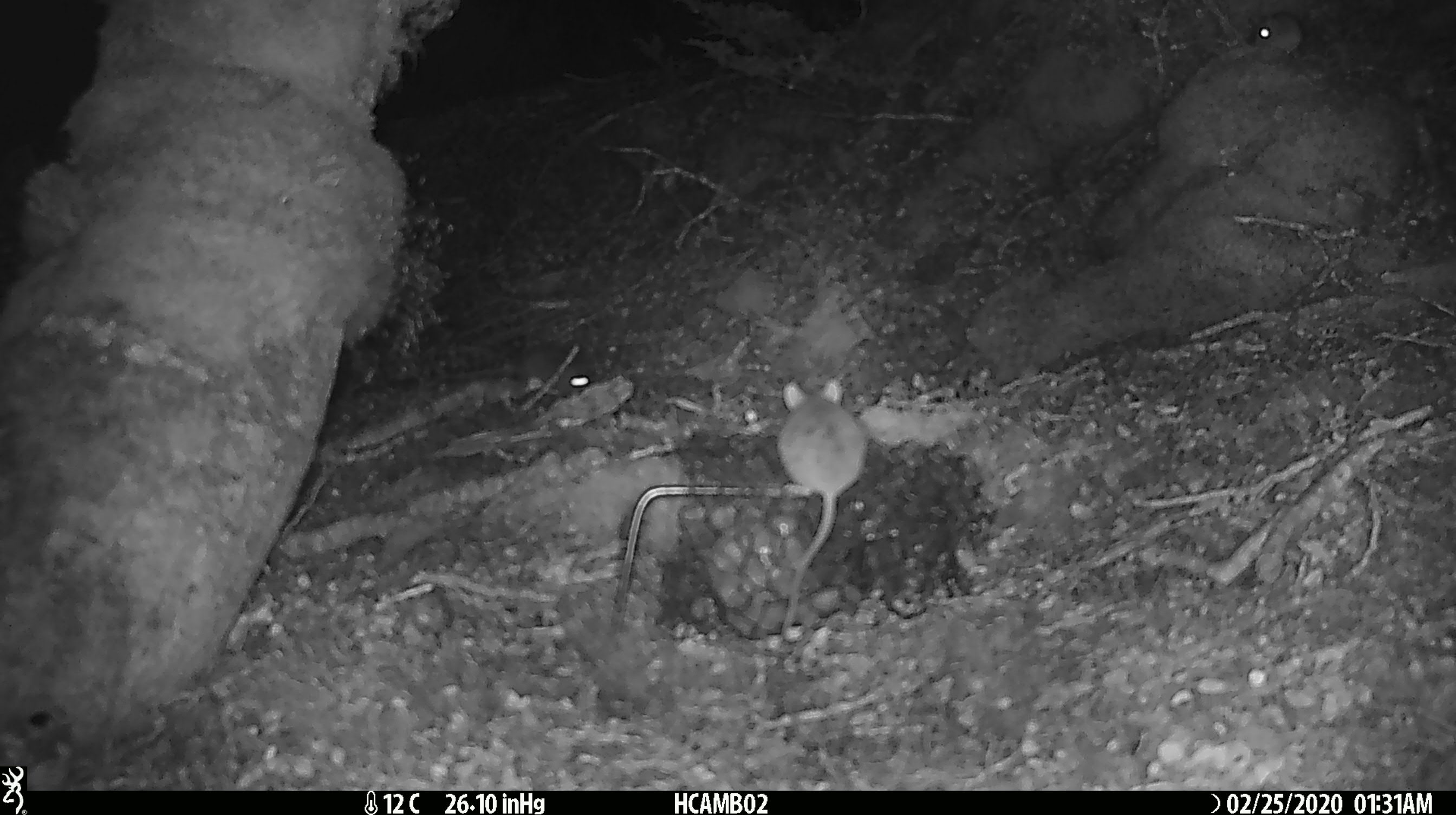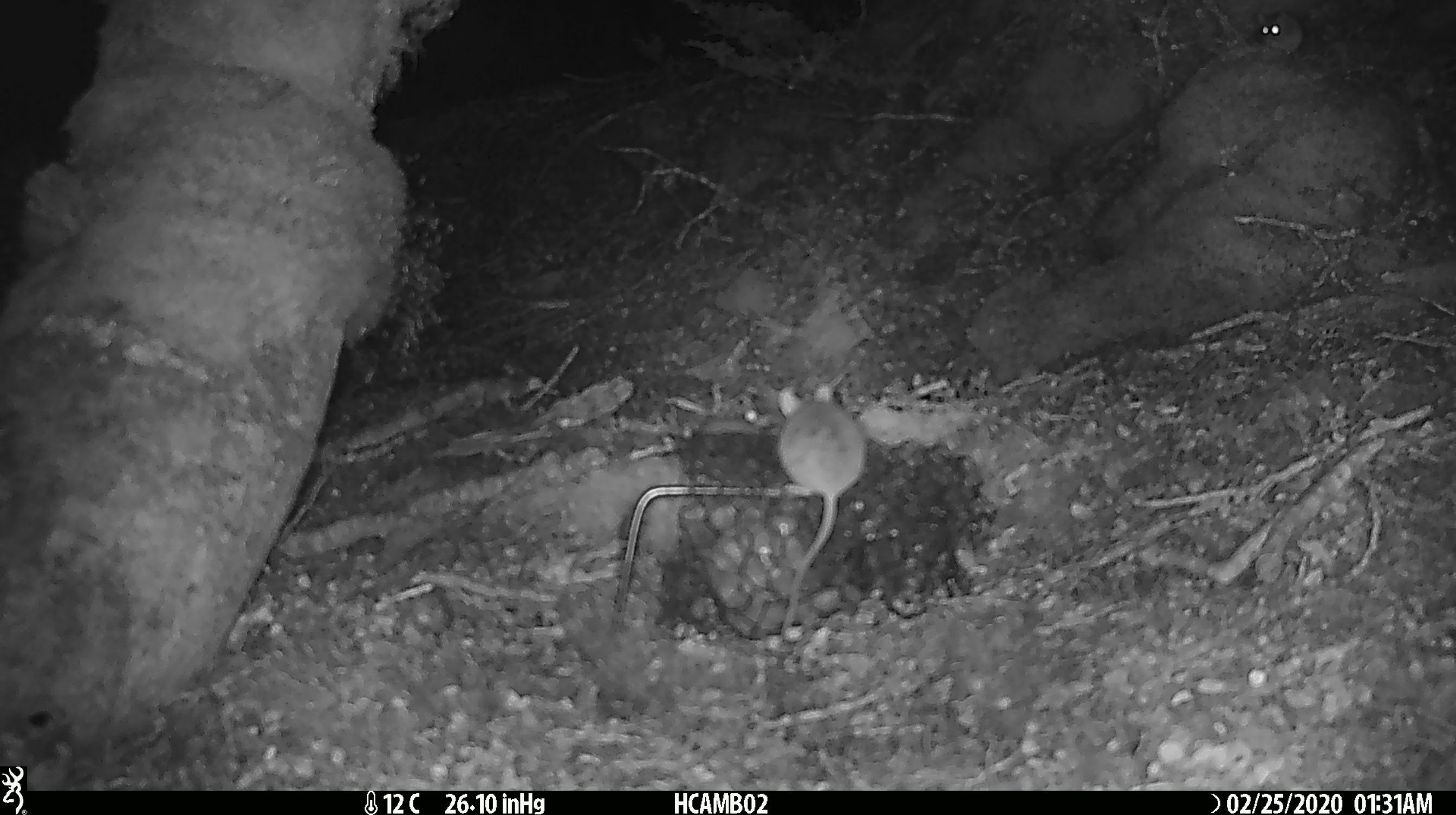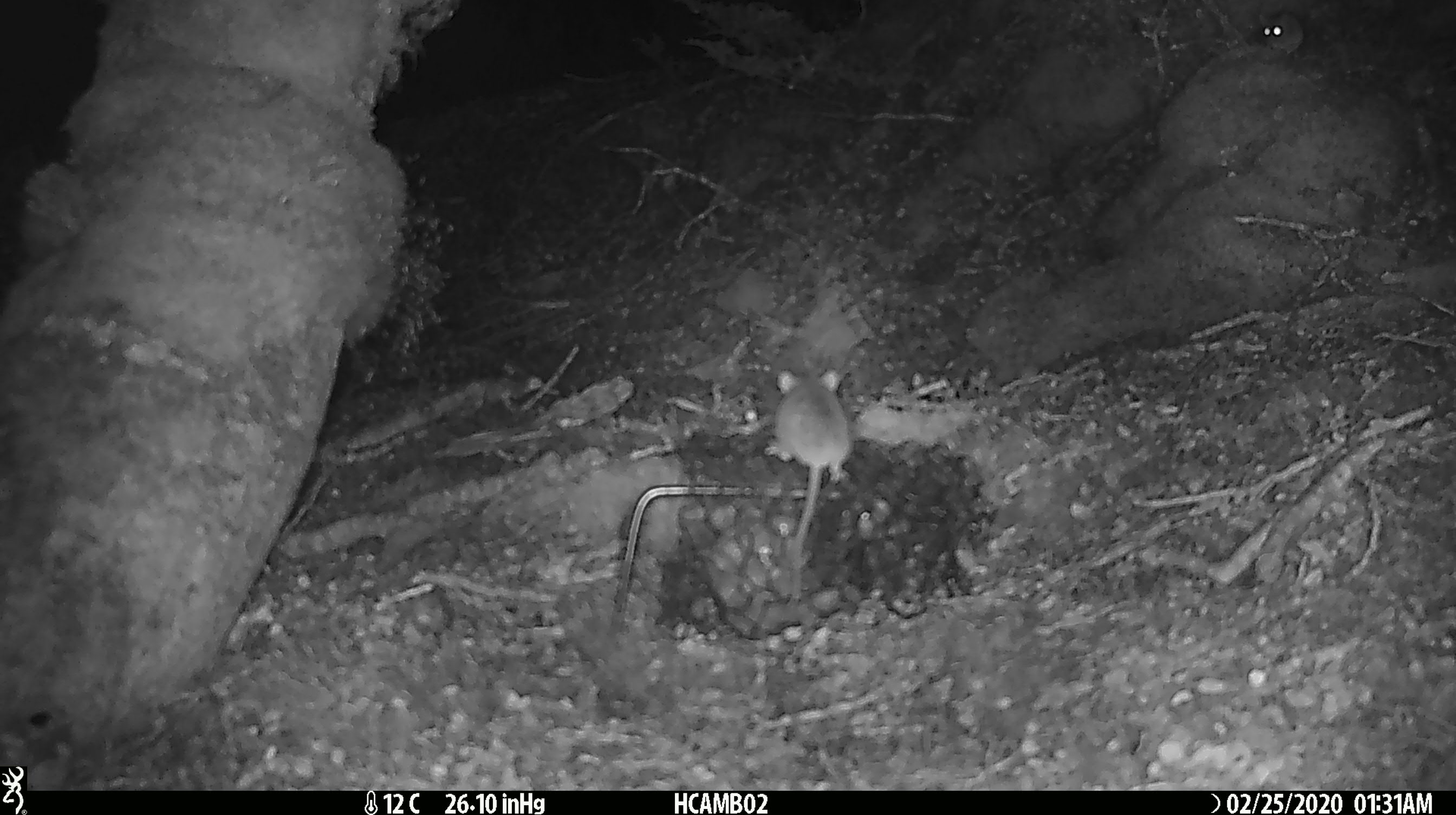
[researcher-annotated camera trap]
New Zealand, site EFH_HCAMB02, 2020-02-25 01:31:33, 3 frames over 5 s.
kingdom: Animalia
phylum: Chordata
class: Mammalia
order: Rodentia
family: Muridae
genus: Mus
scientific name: Mus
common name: mouse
Mouse (Mus).